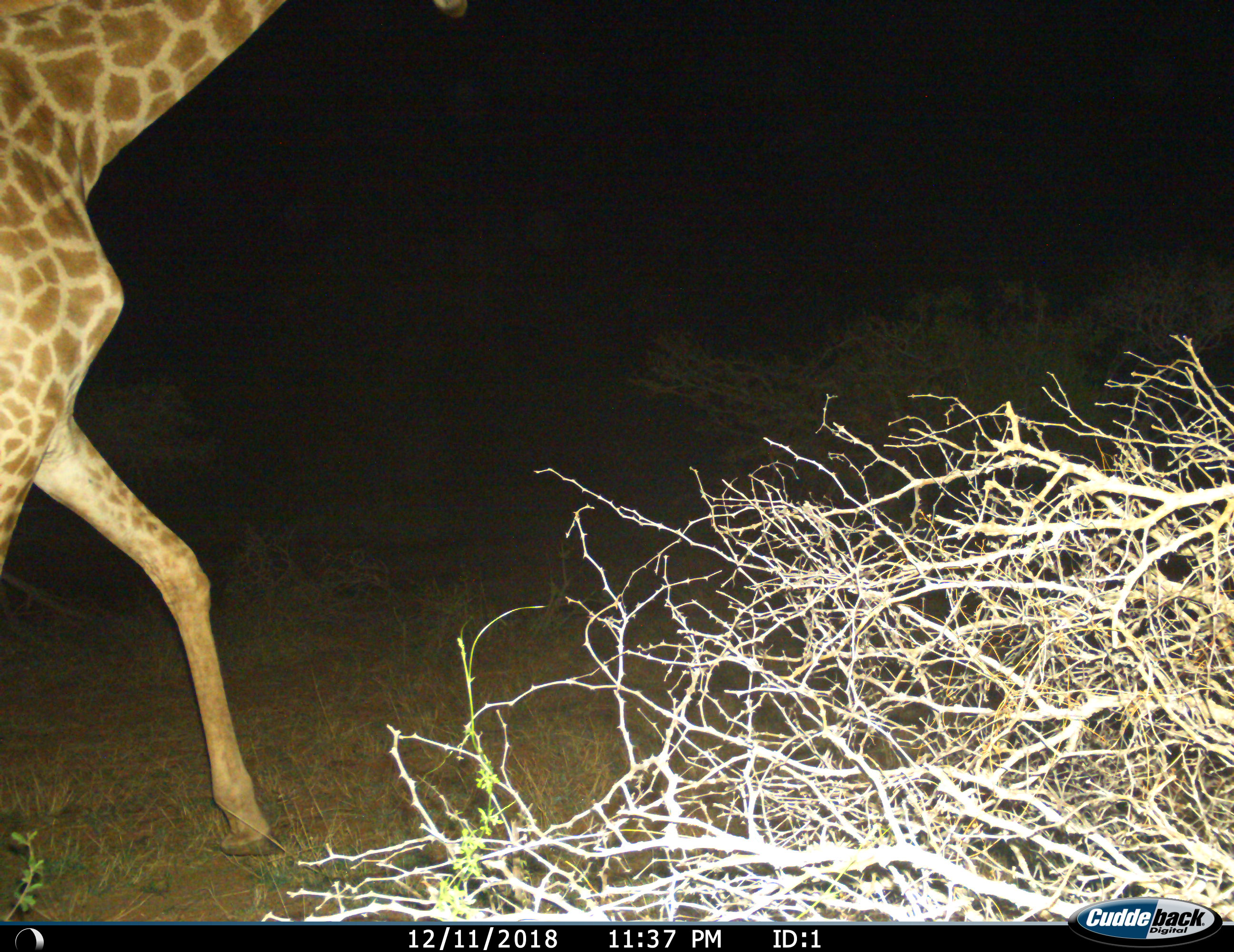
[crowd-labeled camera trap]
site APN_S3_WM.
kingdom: Animalia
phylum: Chordata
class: Mammalia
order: Artiodactyla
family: Giraffidae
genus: Giraffa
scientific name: Giraffa camelopardalis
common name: giraffe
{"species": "giraffe (Giraffa camelopardalis)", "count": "1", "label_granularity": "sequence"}